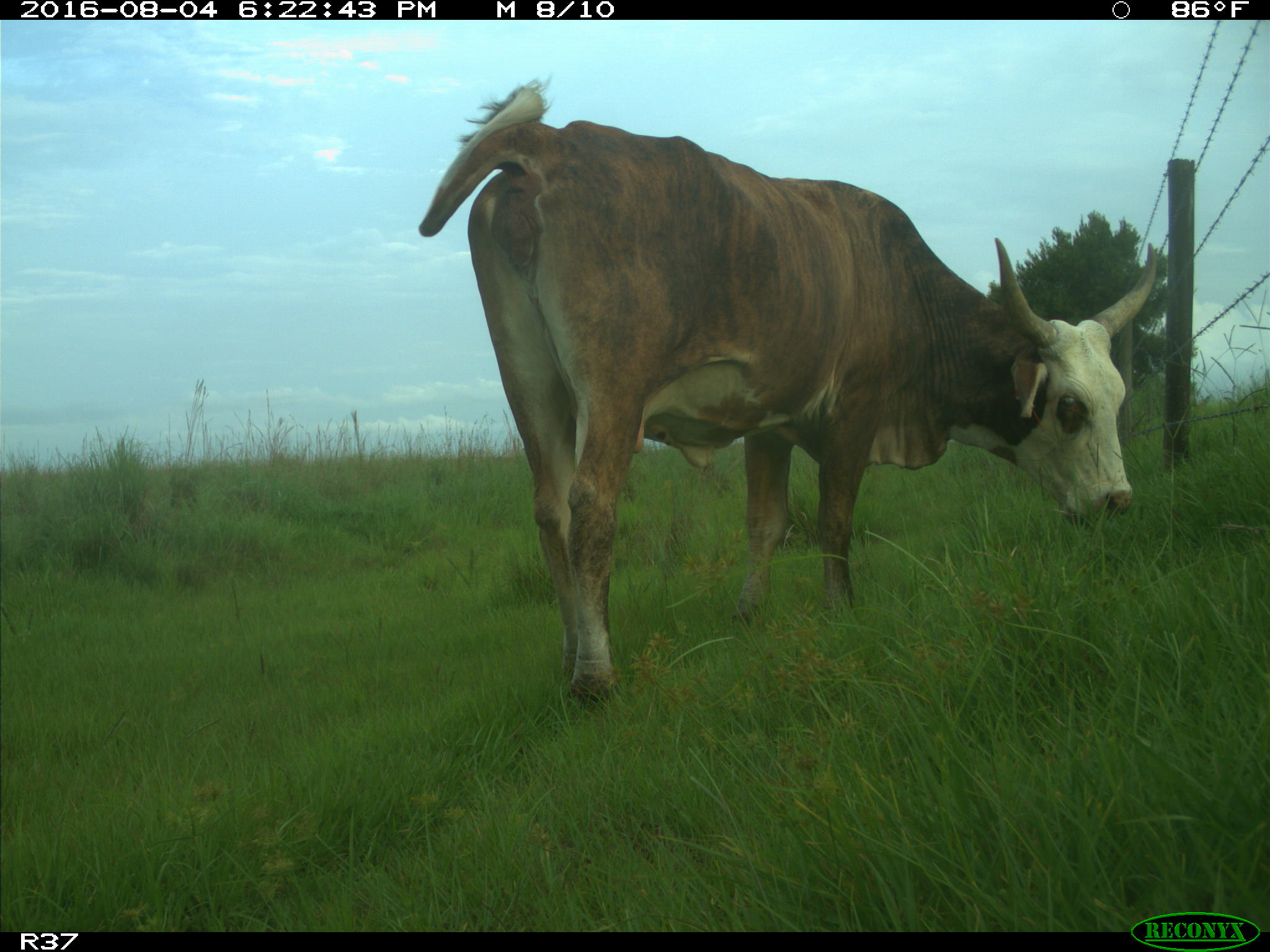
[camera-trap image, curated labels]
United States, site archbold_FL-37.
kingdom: Animalia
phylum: Chordata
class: Mammalia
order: Artiodactyla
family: Bovidae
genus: Bos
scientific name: Bos taurus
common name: domestic cow